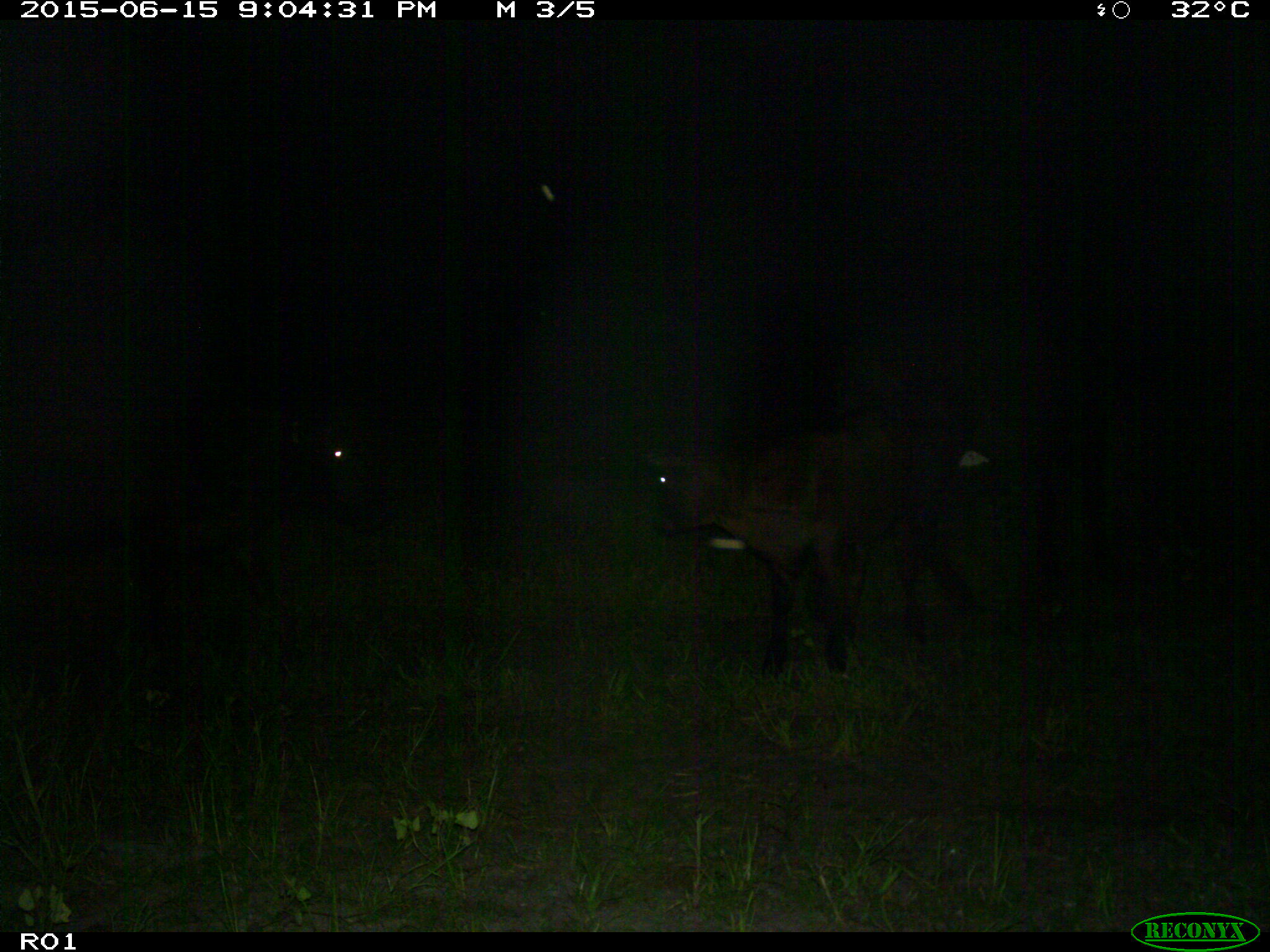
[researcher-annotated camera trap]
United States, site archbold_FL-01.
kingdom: Animalia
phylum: Chordata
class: Mammalia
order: Artiodactyla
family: Bovidae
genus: Bos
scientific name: Bos taurus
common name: domestic cow